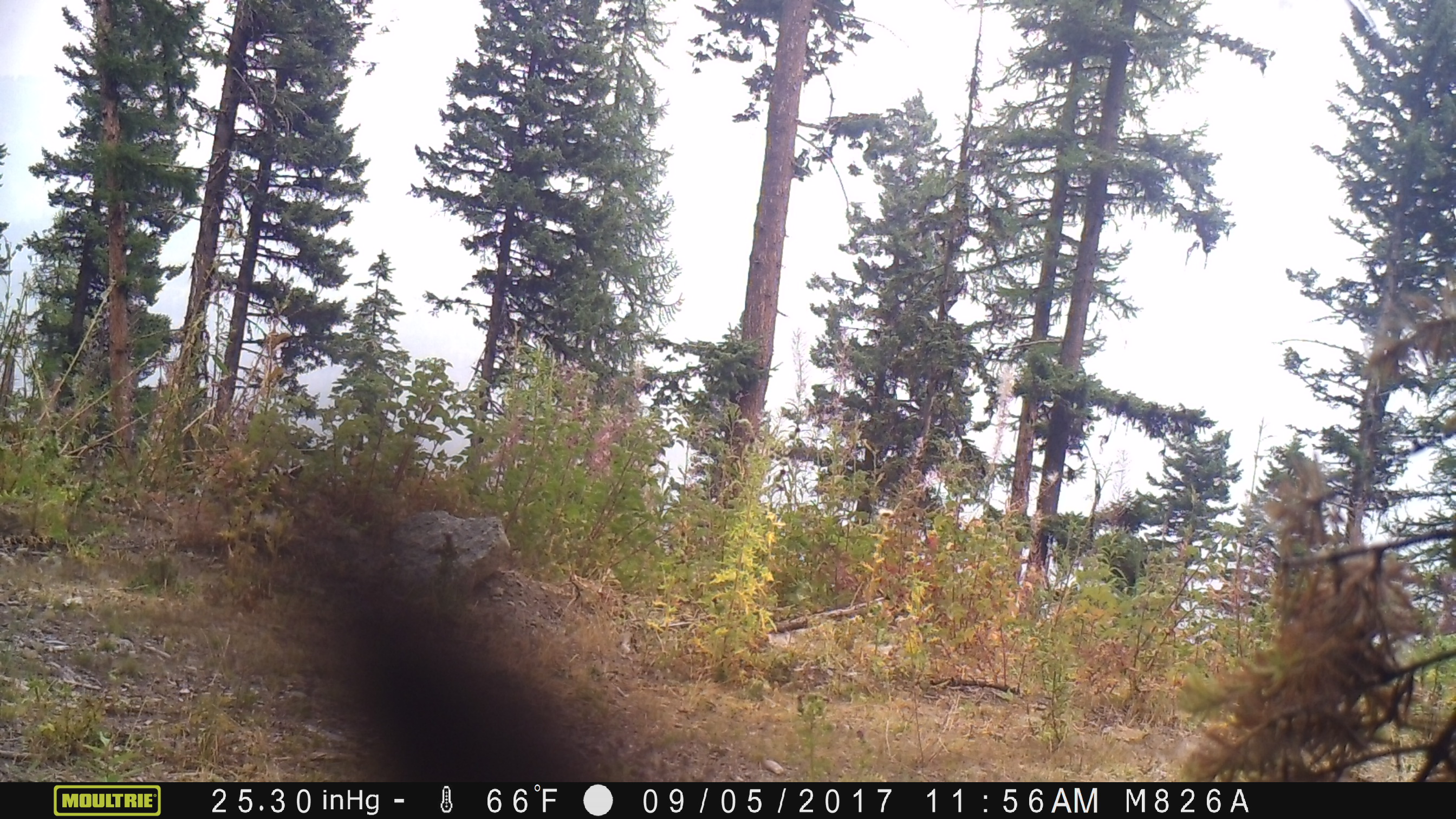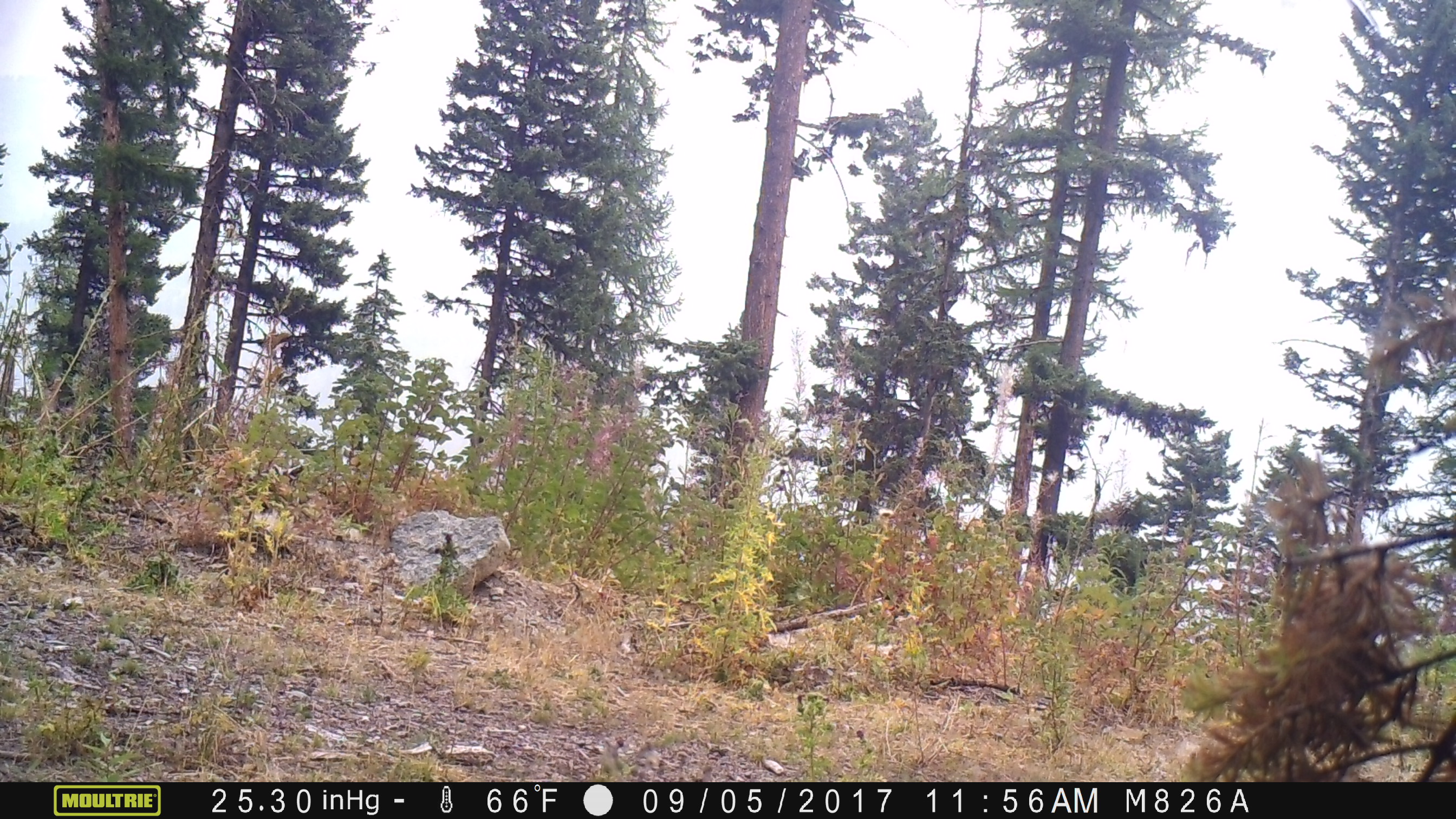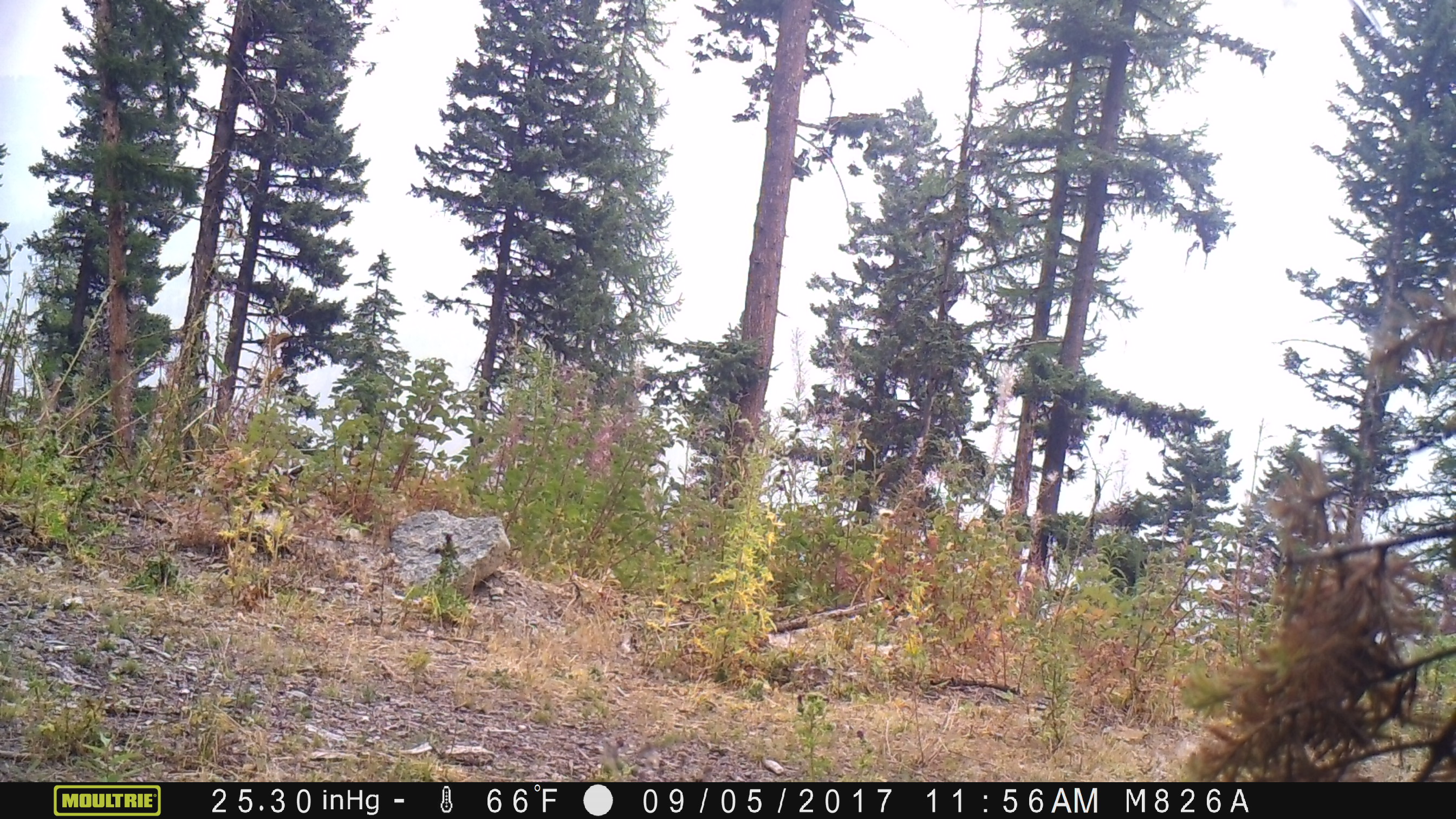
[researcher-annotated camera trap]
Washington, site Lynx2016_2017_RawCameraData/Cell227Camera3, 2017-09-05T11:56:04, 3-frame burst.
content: unidentified animal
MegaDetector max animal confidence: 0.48